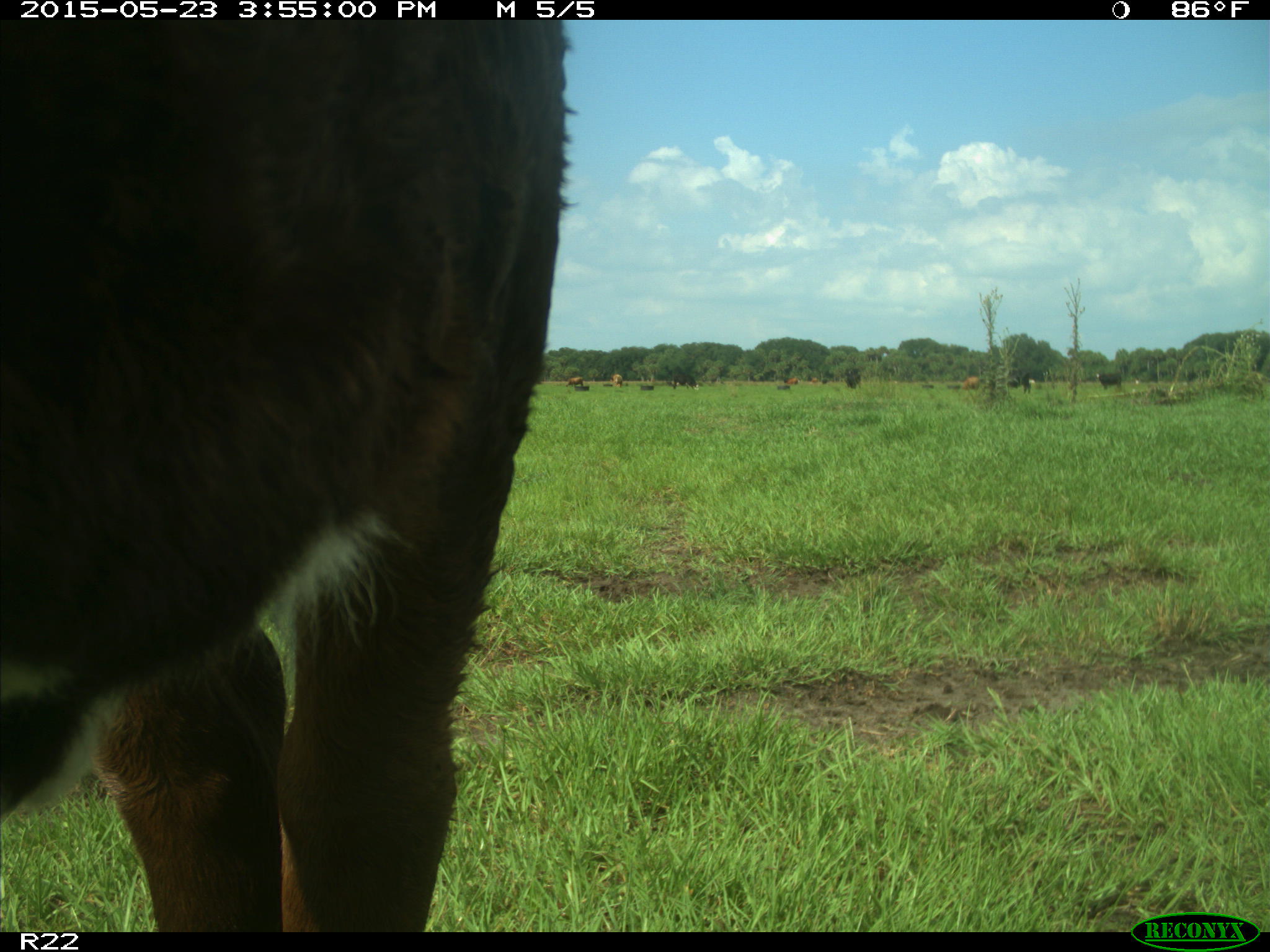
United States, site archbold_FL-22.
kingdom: Animalia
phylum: Chordata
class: Mammalia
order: Artiodactyla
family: Bovidae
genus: Bos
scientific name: Bos taurus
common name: domestic cow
Bos taurus (domestic cow).